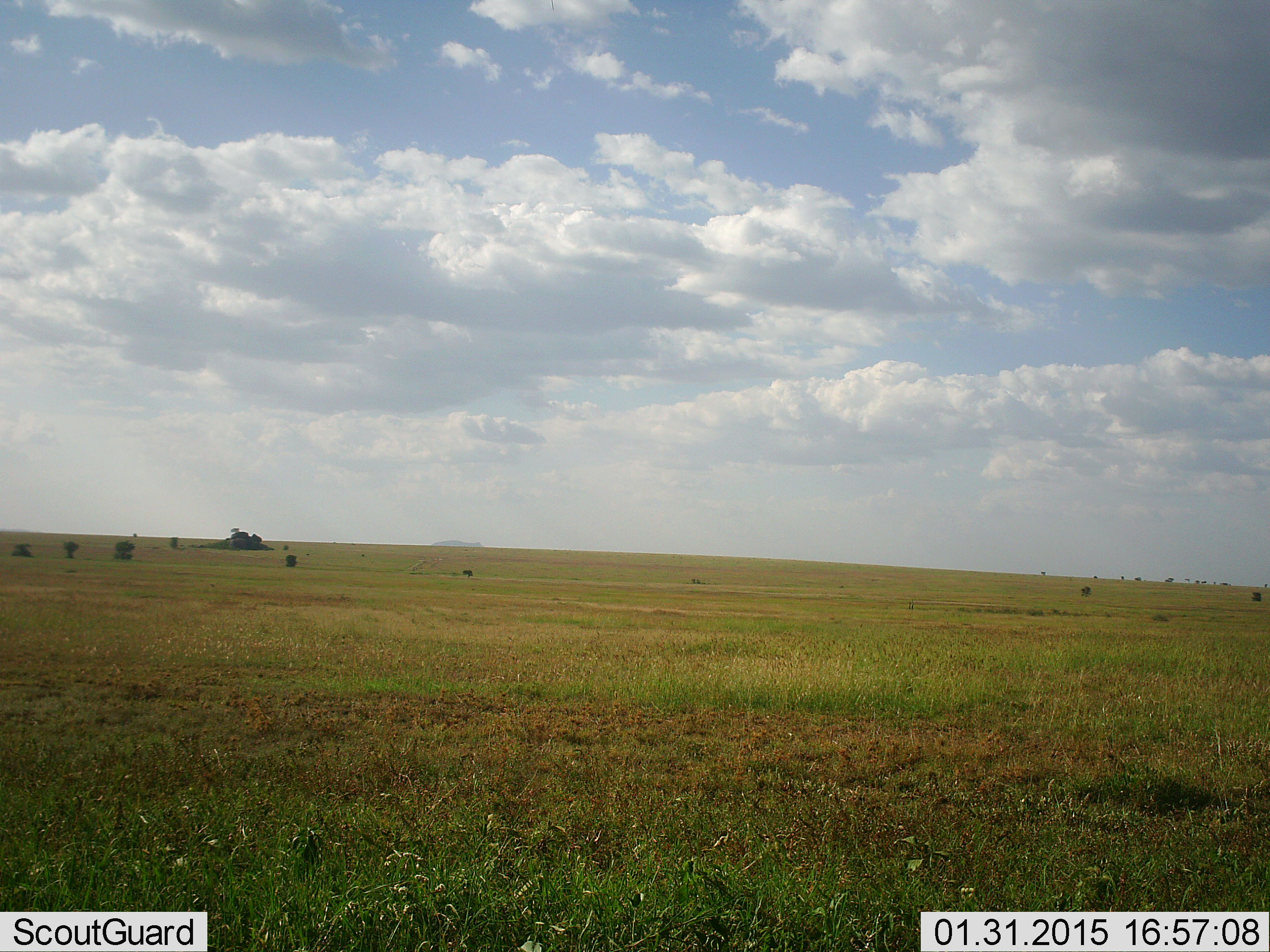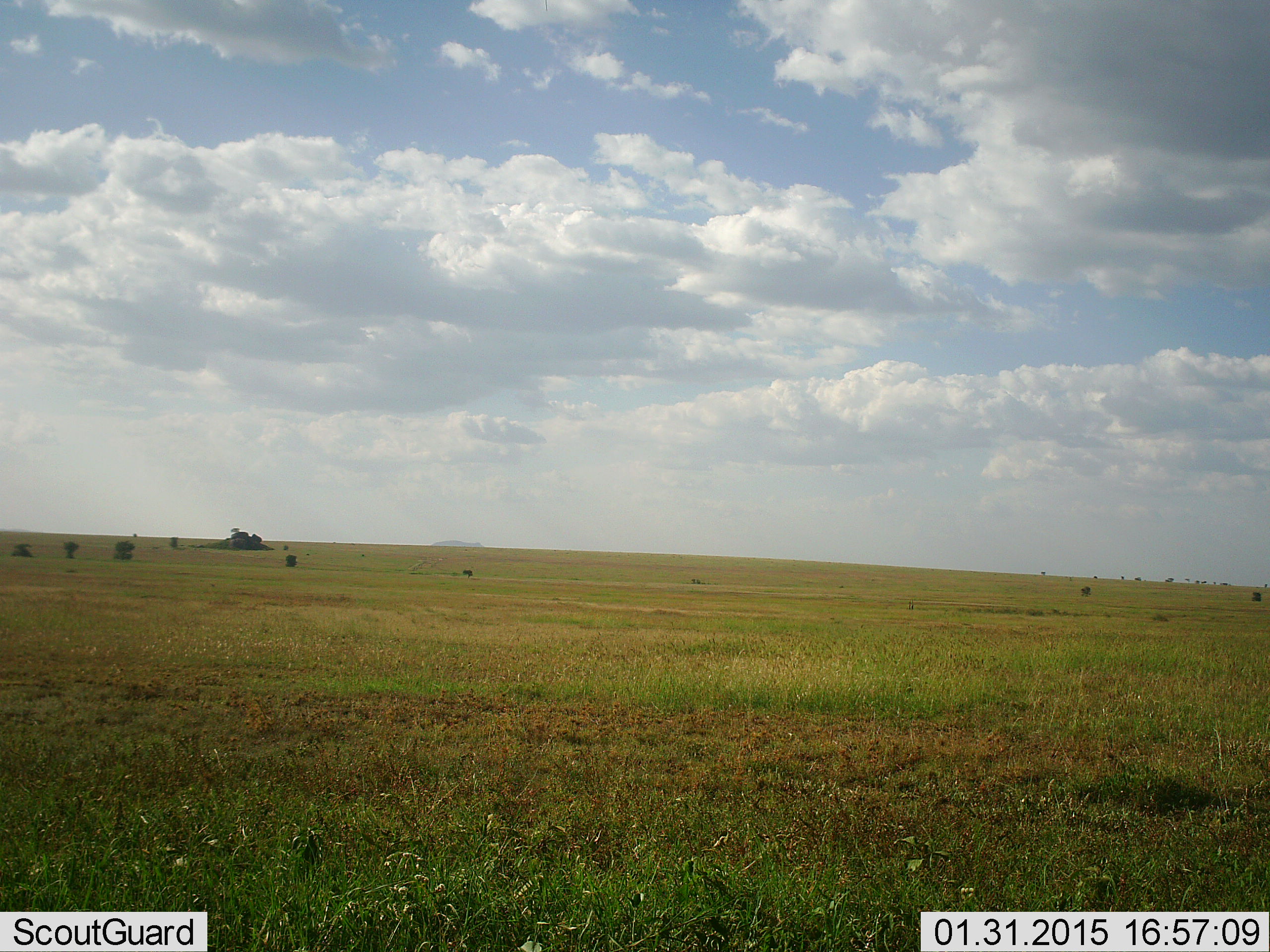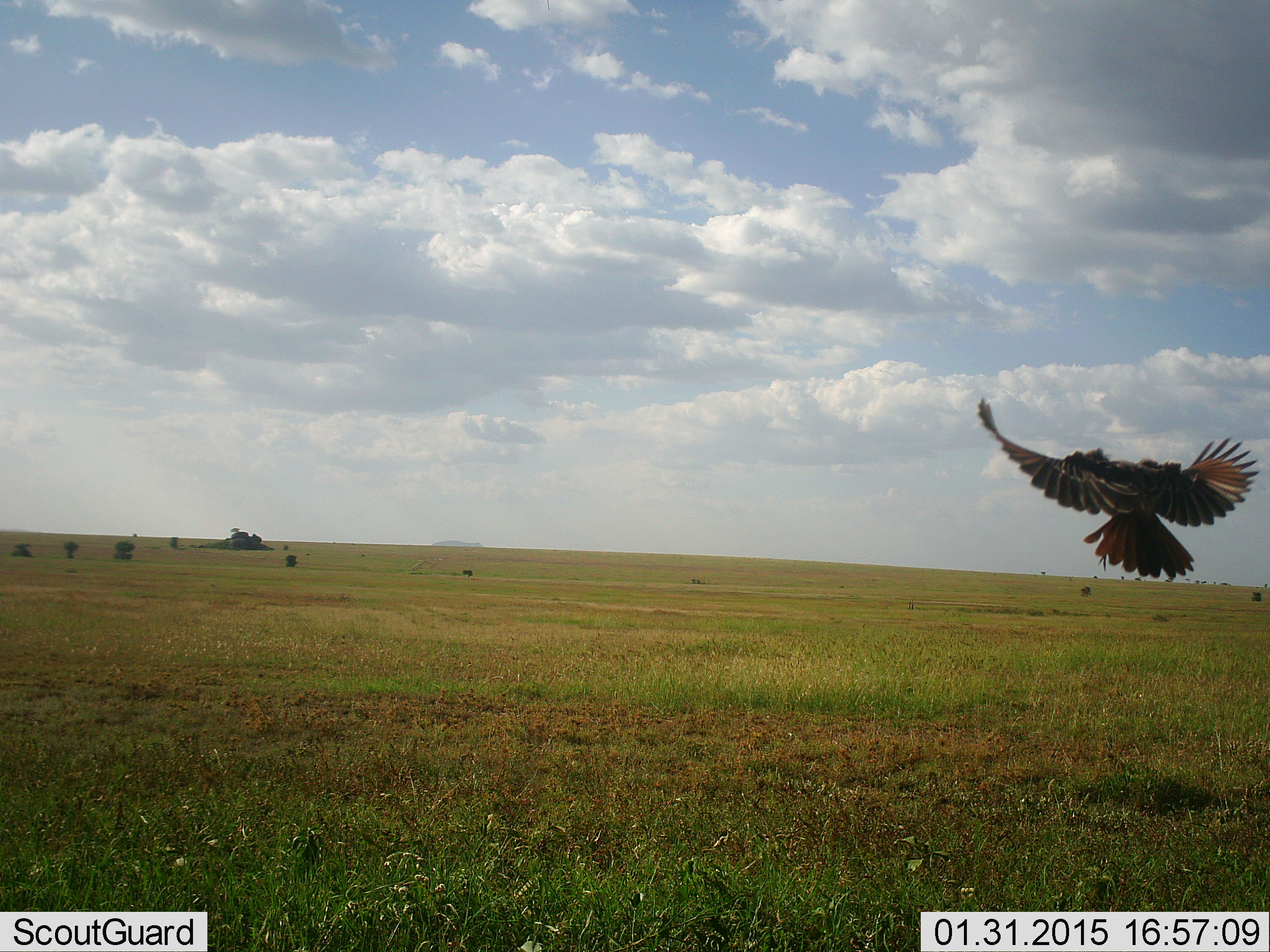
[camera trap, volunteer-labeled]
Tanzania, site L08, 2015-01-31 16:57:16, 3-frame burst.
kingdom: Animalia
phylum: Chordata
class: Aves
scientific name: Aves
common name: bird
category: otherbird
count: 1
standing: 0%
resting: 0%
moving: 100%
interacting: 0%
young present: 0%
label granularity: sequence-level